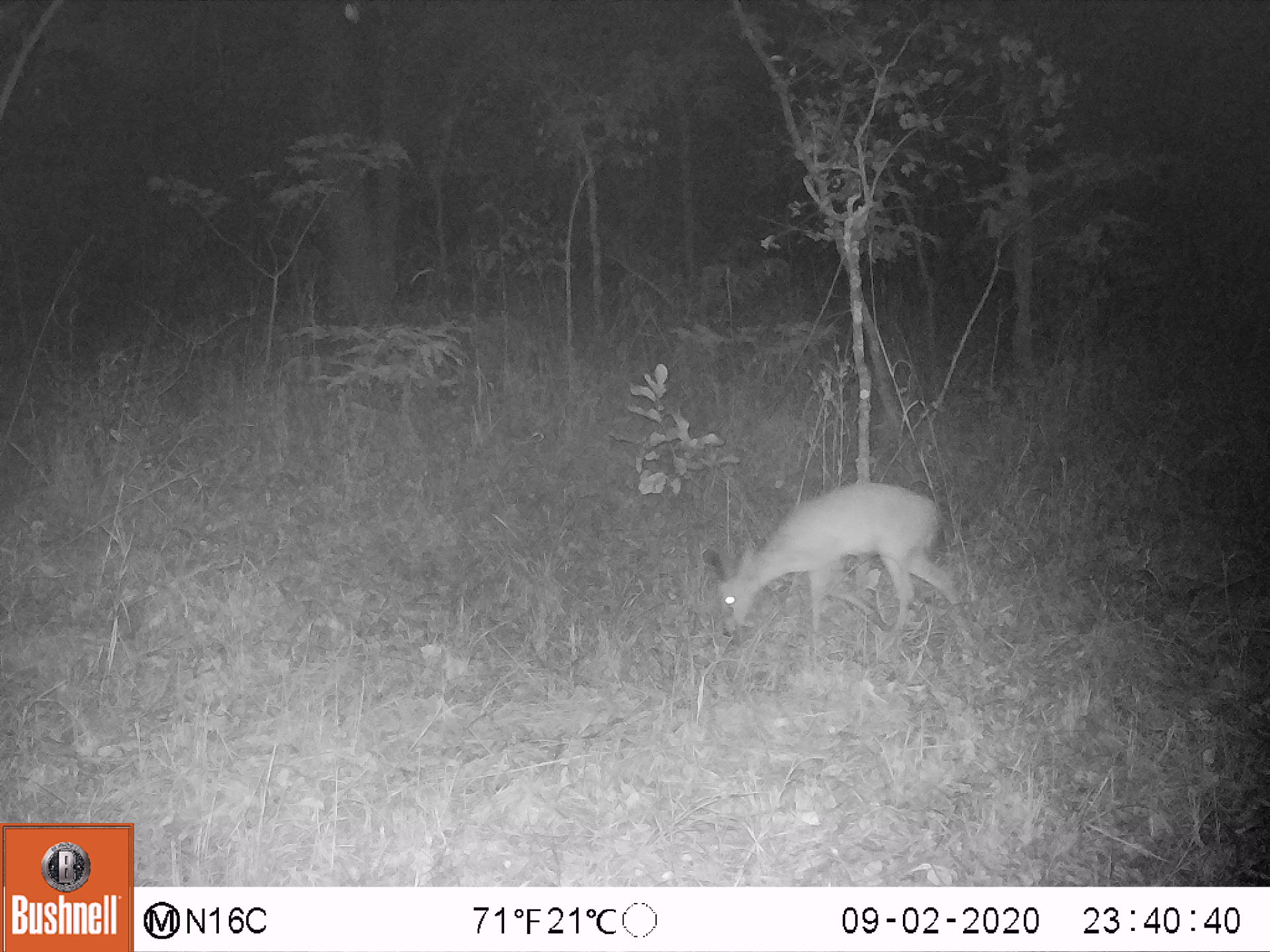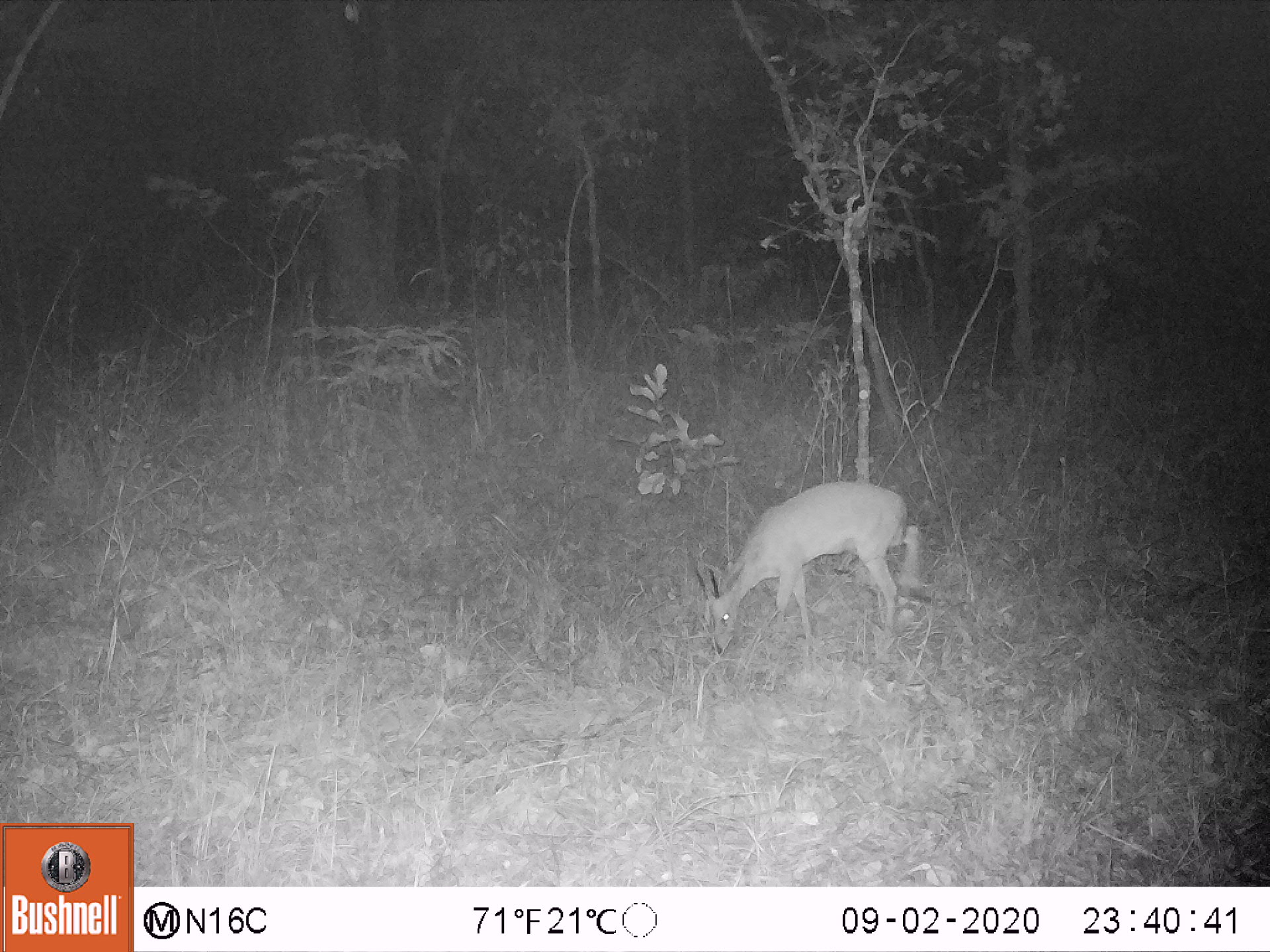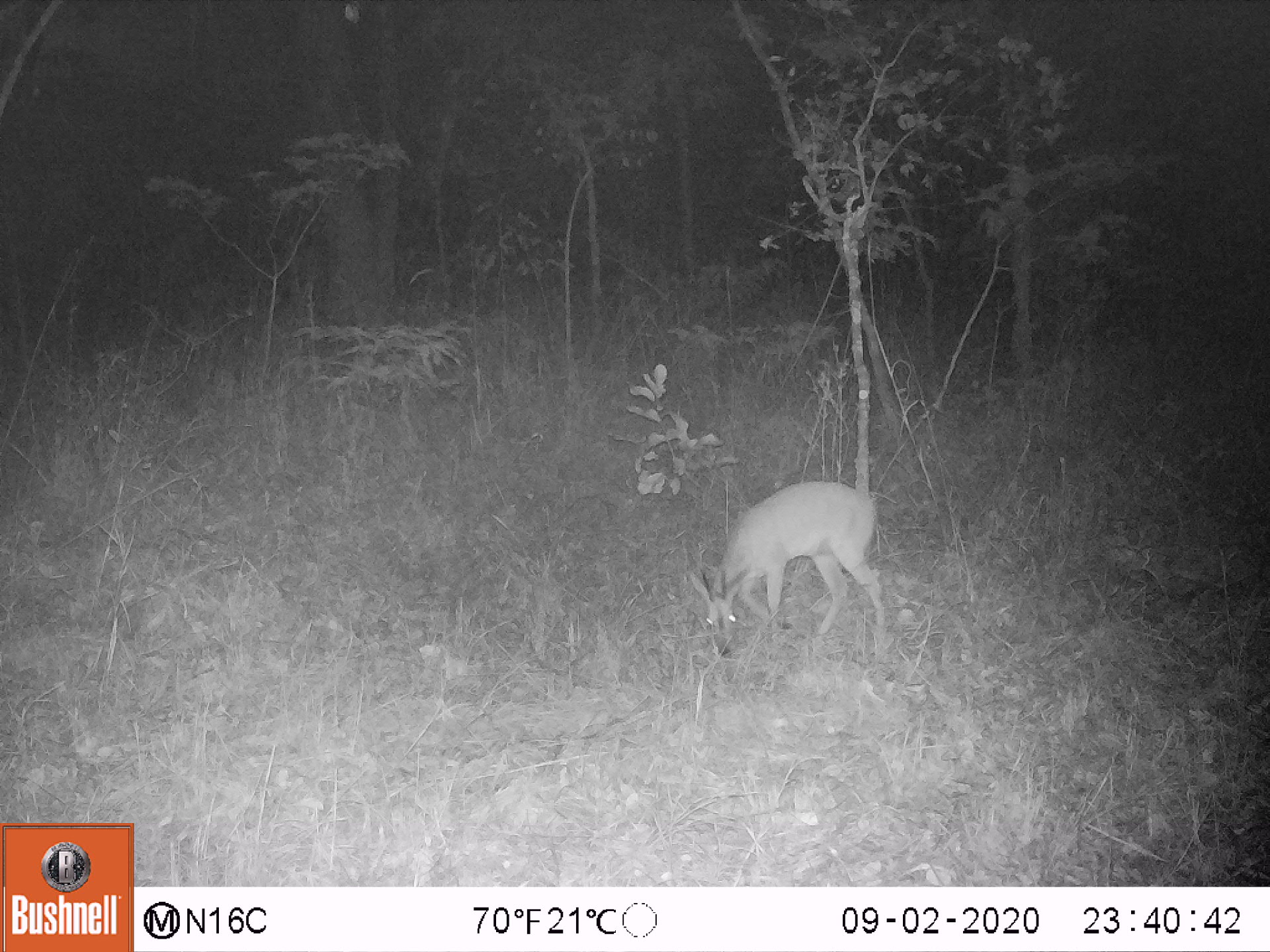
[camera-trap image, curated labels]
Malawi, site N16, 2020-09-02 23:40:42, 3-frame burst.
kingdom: Animalia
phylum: Chordata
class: Mammalia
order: Artiodactyla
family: Bovidae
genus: Sylvicapra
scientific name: Sylvicapra grimmia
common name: common duiker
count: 1